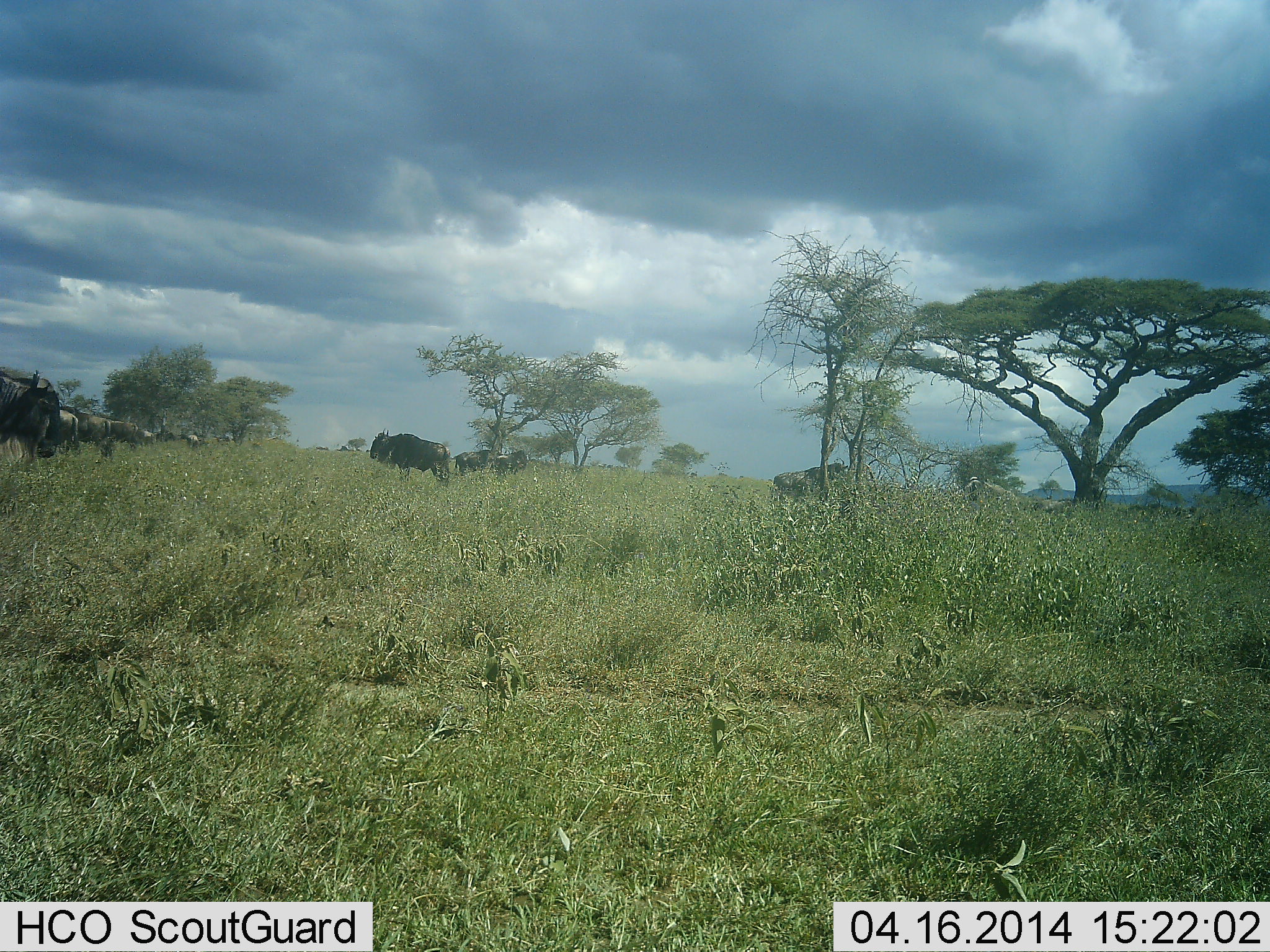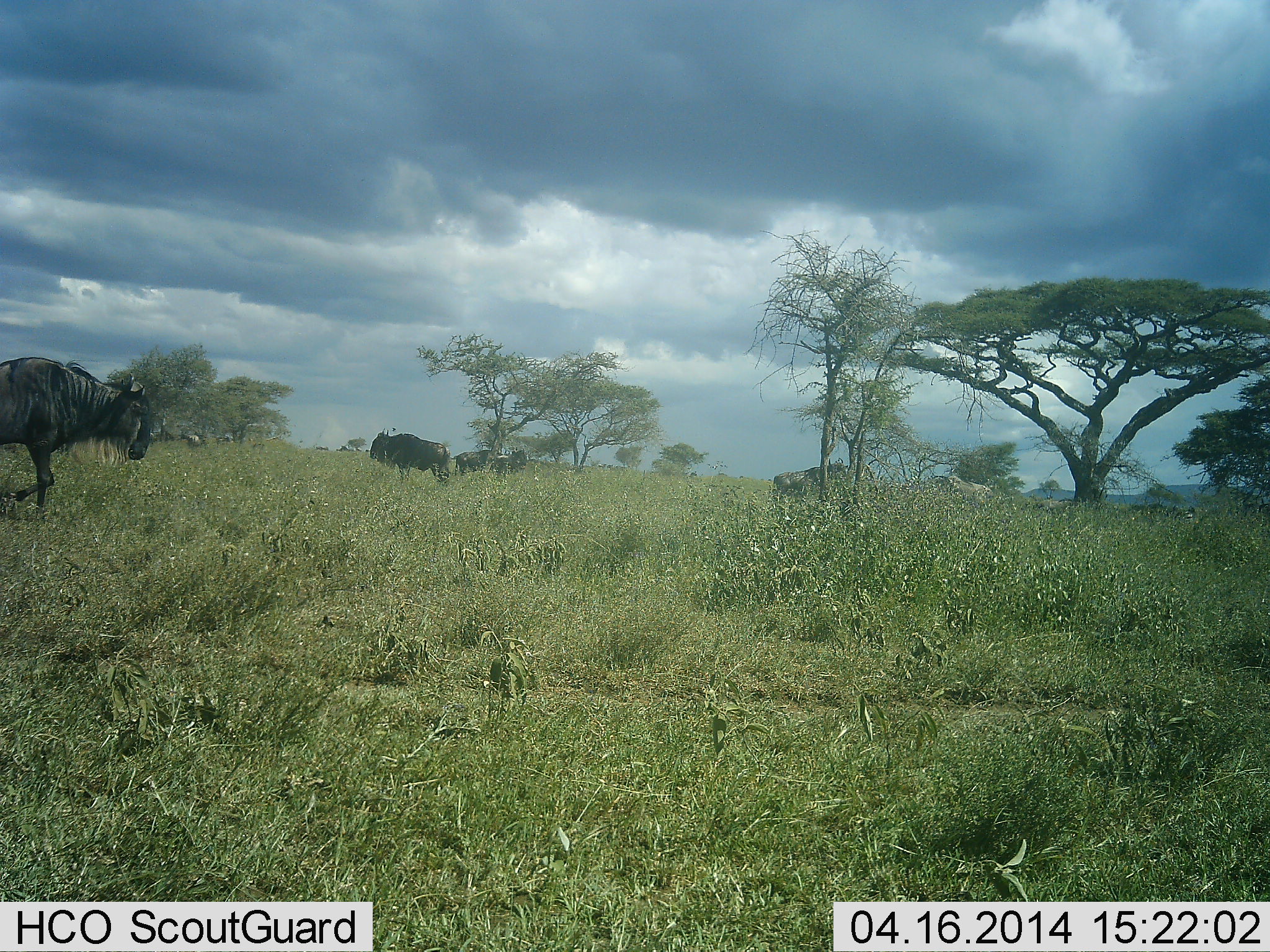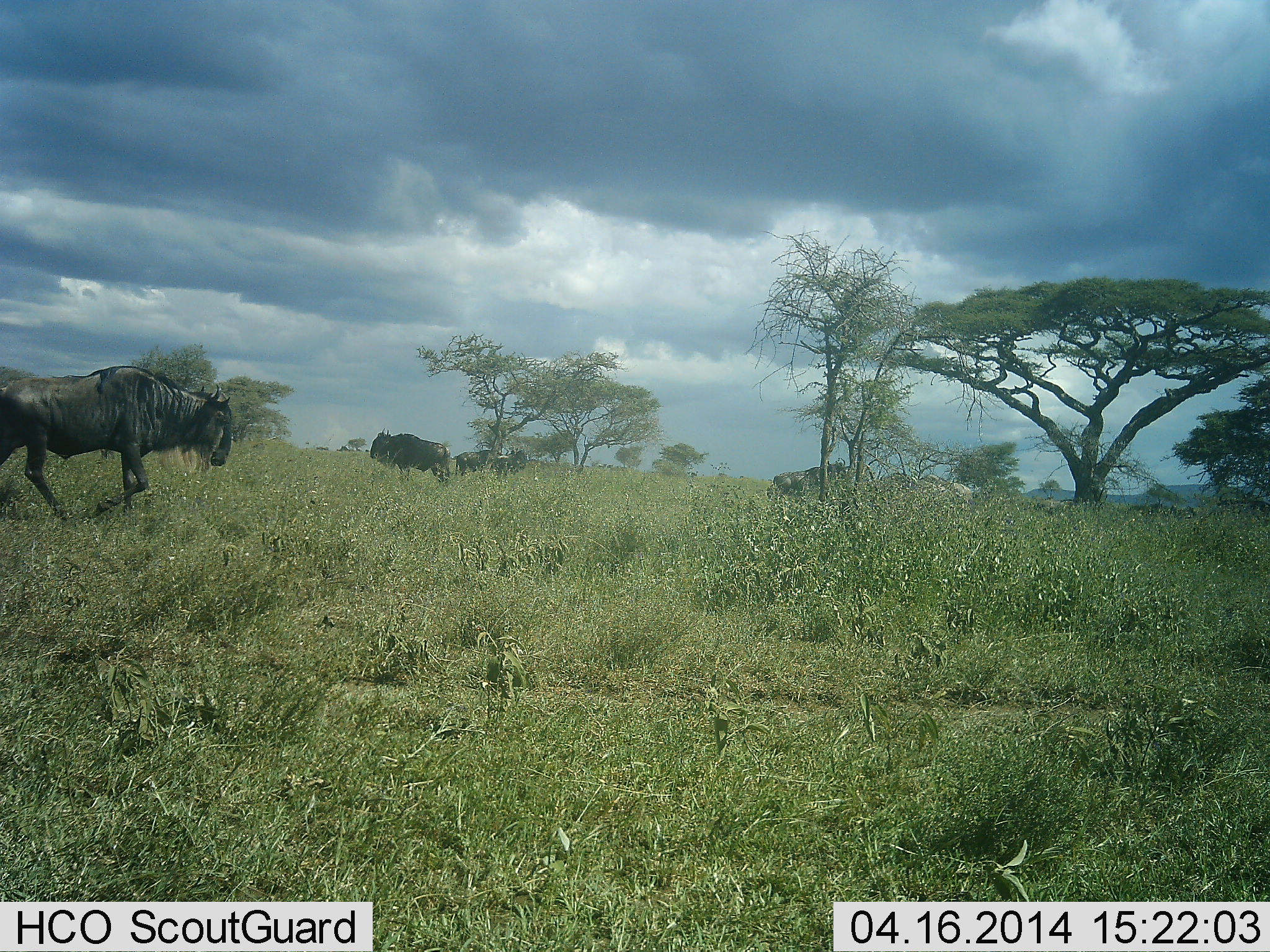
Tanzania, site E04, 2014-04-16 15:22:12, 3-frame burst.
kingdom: Animalia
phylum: Chordata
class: Mammalia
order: Artiodactyla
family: Bovidae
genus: Connochaetes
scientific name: Connochaetes taurinus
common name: blue wildebeest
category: wildebeest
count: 8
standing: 42%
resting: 0%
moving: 83%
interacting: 0%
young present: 0%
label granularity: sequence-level